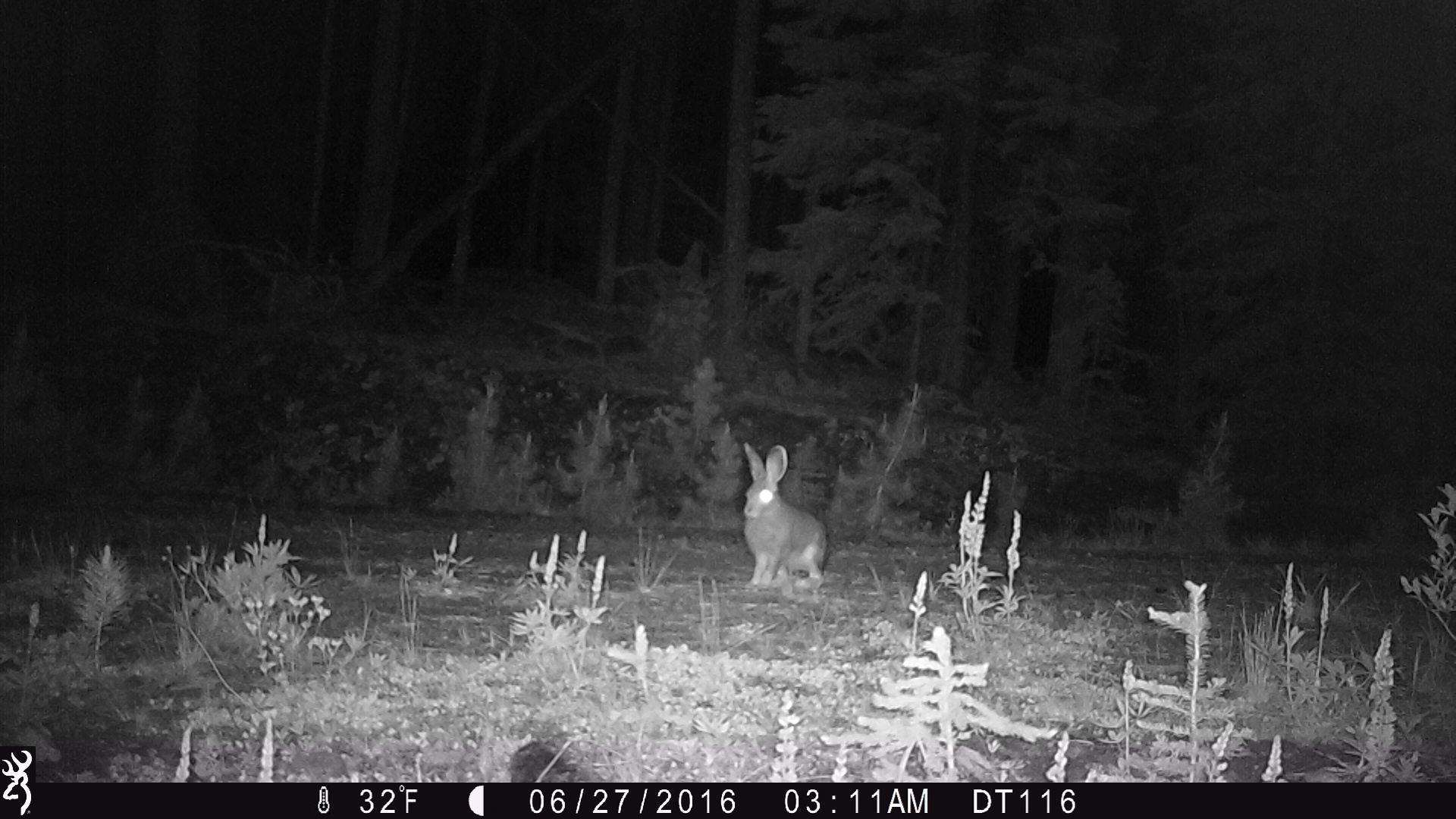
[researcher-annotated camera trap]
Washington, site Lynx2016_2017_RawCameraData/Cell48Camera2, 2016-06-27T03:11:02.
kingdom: Animalia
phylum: Chordata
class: Mammalia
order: Lagomorpha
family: Leporidae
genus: Lepus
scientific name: Lepus americanus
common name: snowshoe hare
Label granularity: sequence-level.